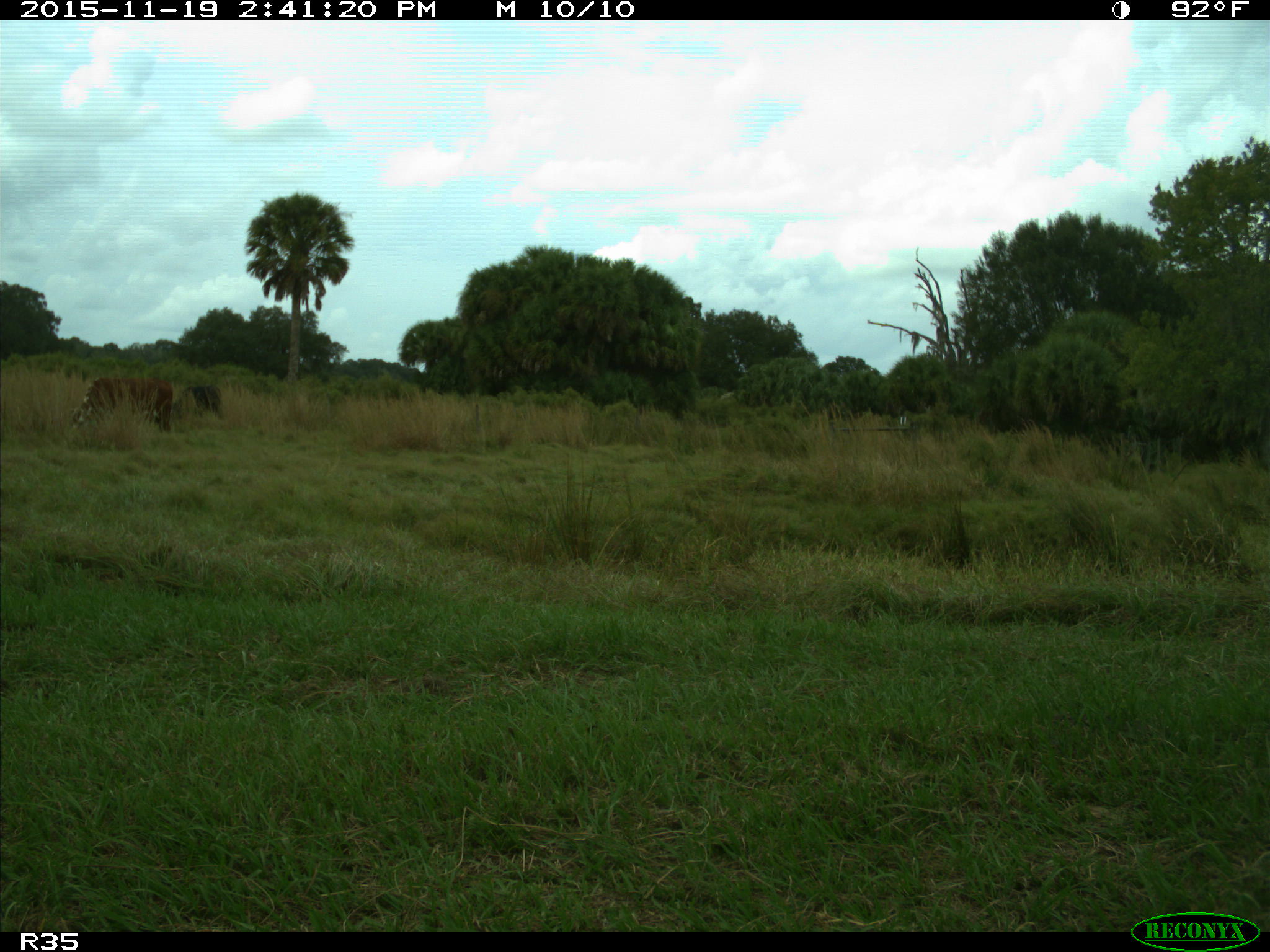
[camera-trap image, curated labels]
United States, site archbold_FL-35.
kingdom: Animalia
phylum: Chordata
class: Mammalia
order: Artiodactyla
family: Bovidae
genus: Bos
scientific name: Bos taurus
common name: domestic cow